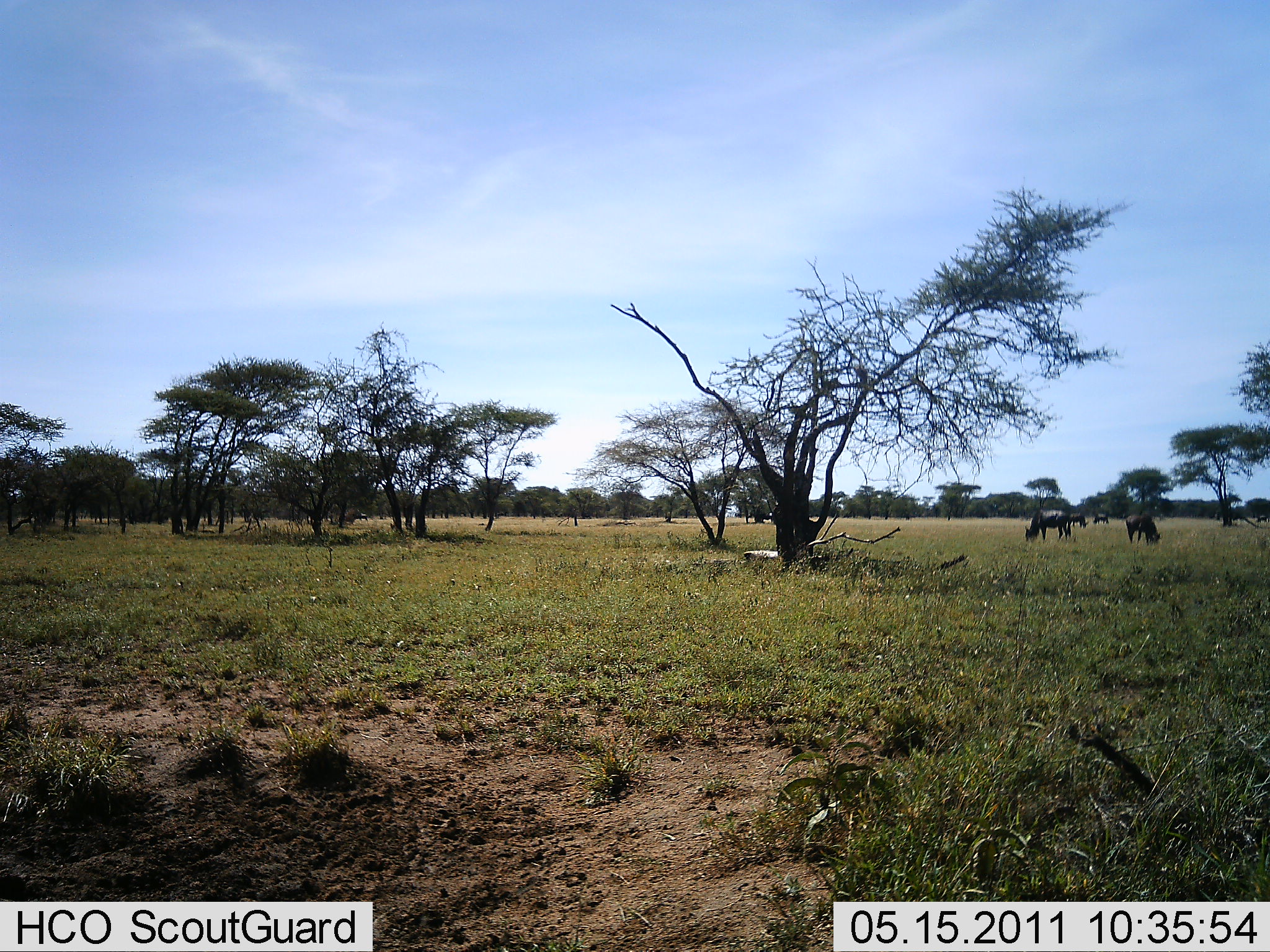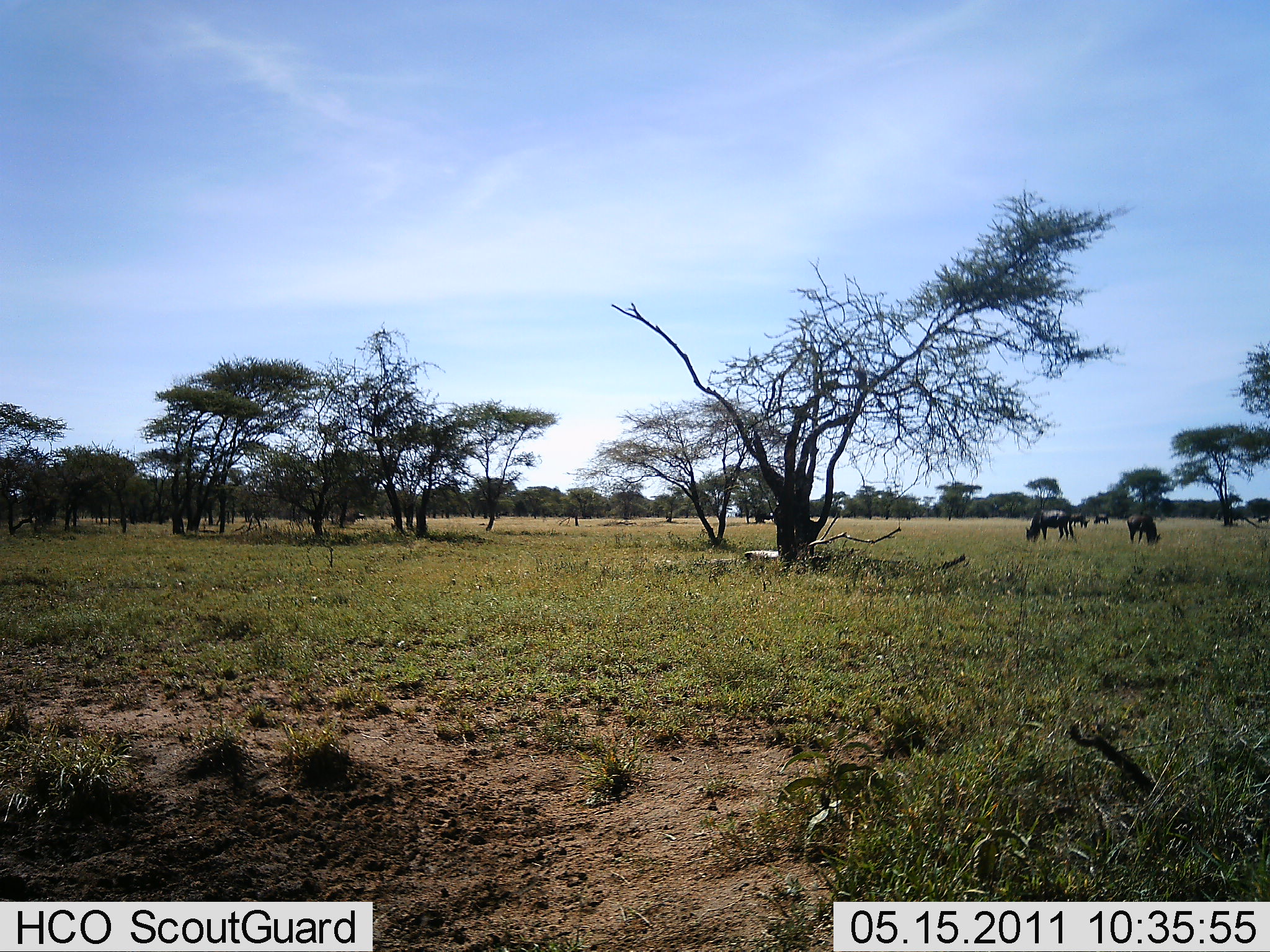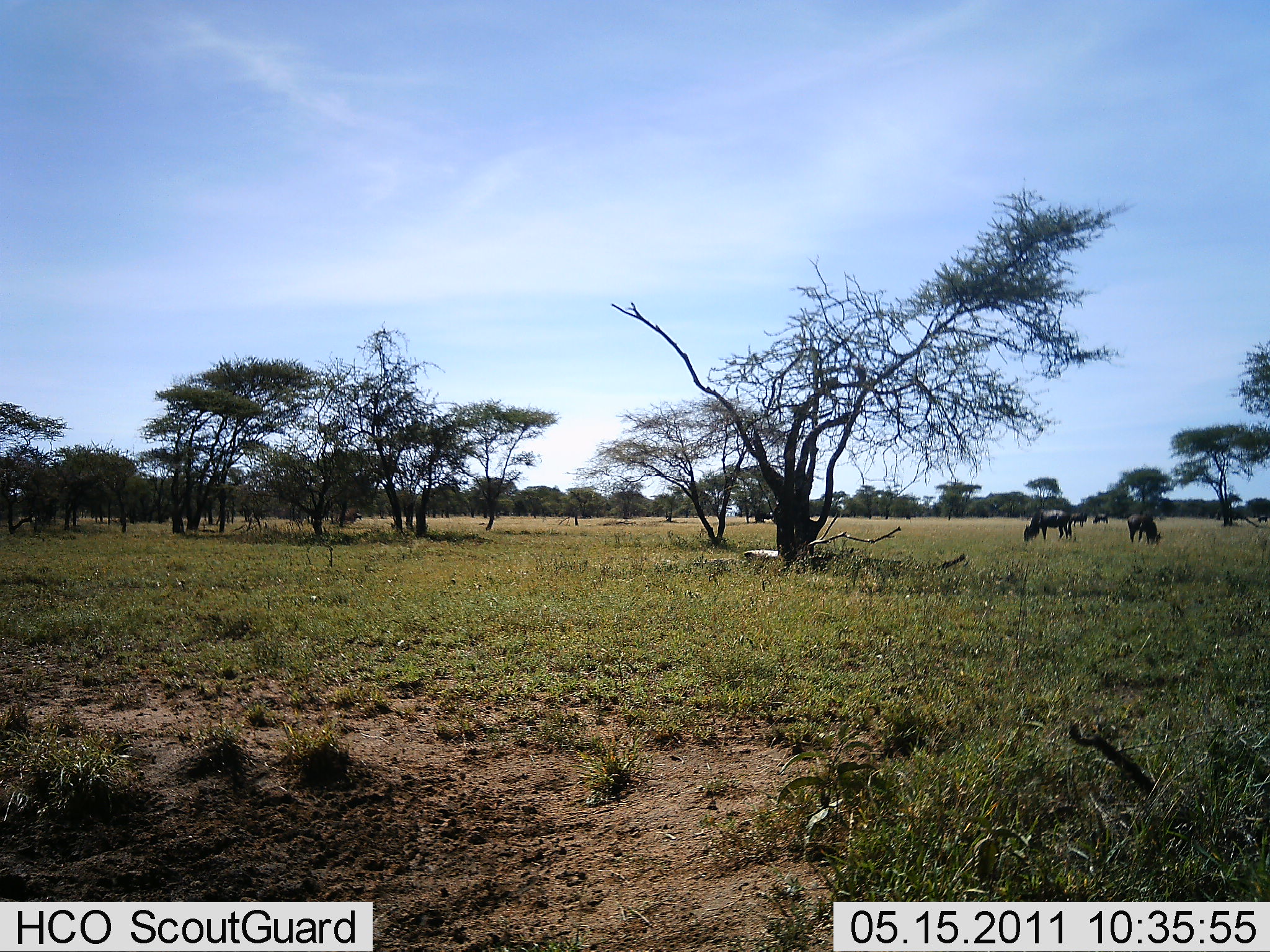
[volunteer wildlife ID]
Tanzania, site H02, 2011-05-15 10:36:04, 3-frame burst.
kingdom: Animalia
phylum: Chordata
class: Mammalia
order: Artiodactyla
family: Bovidae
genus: Connochaetes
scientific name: Connochaetes taurinus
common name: blue wildebeest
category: wildebeest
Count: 4.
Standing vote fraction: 50%.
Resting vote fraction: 0%.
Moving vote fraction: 8%.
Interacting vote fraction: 0%.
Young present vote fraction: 0%.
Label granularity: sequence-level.